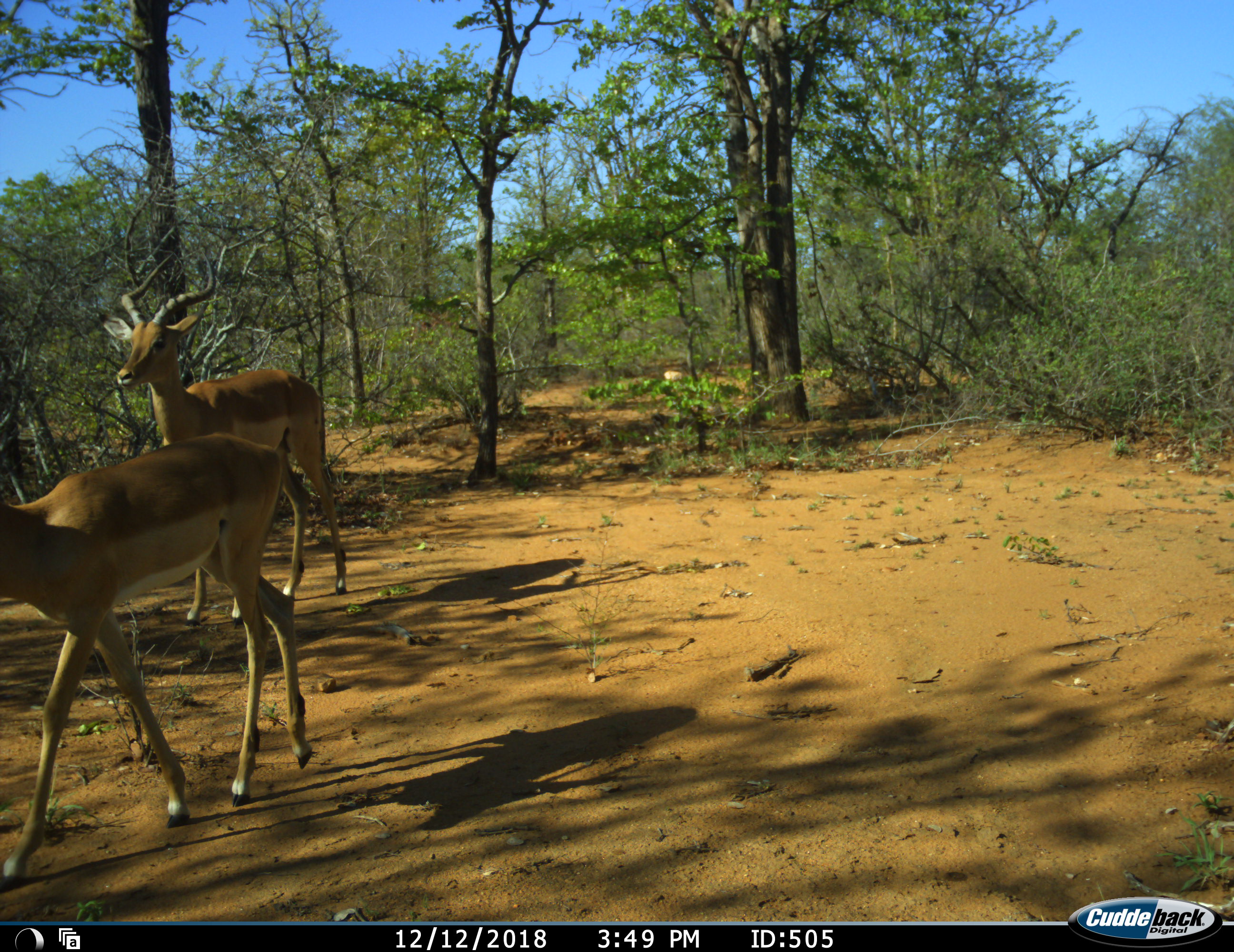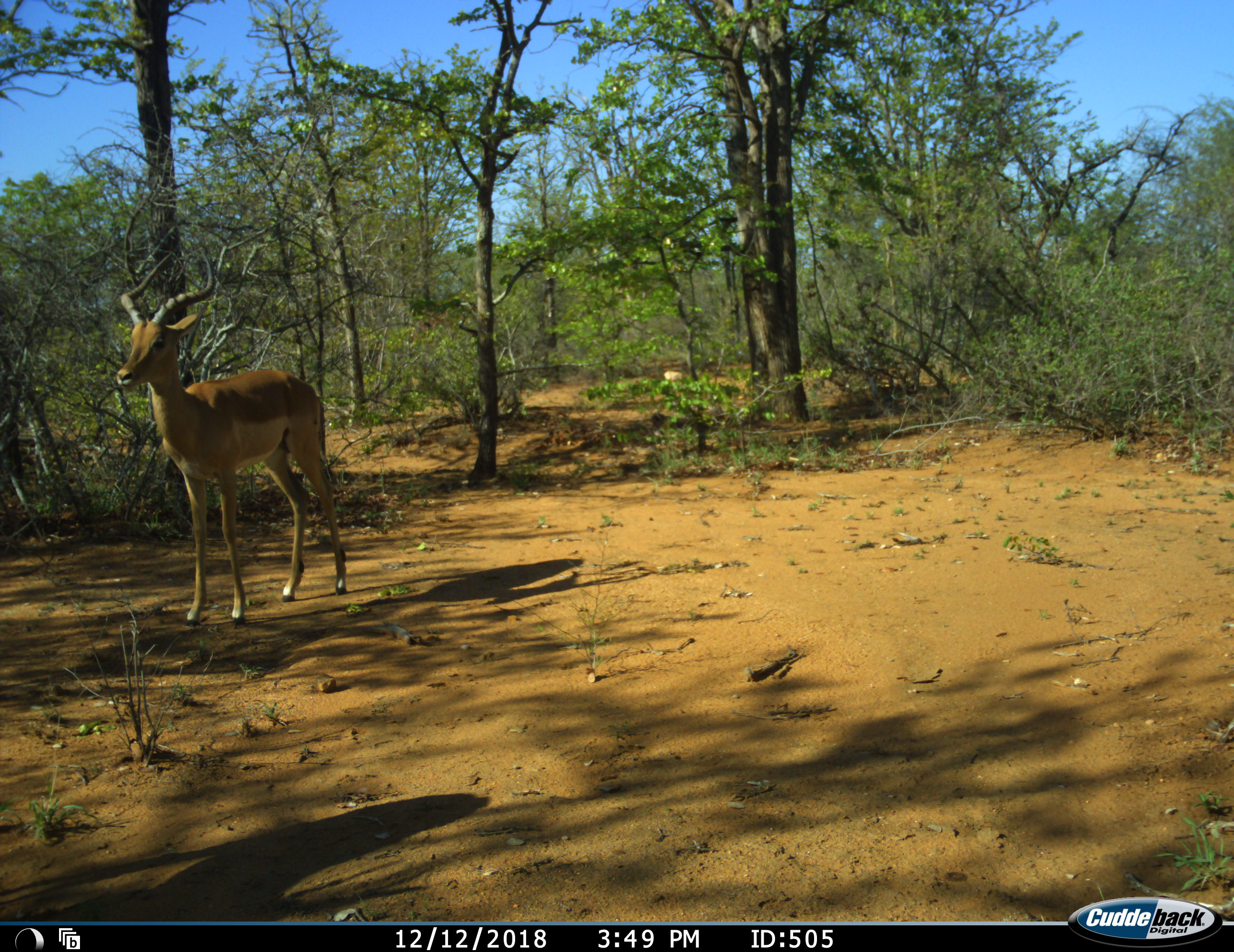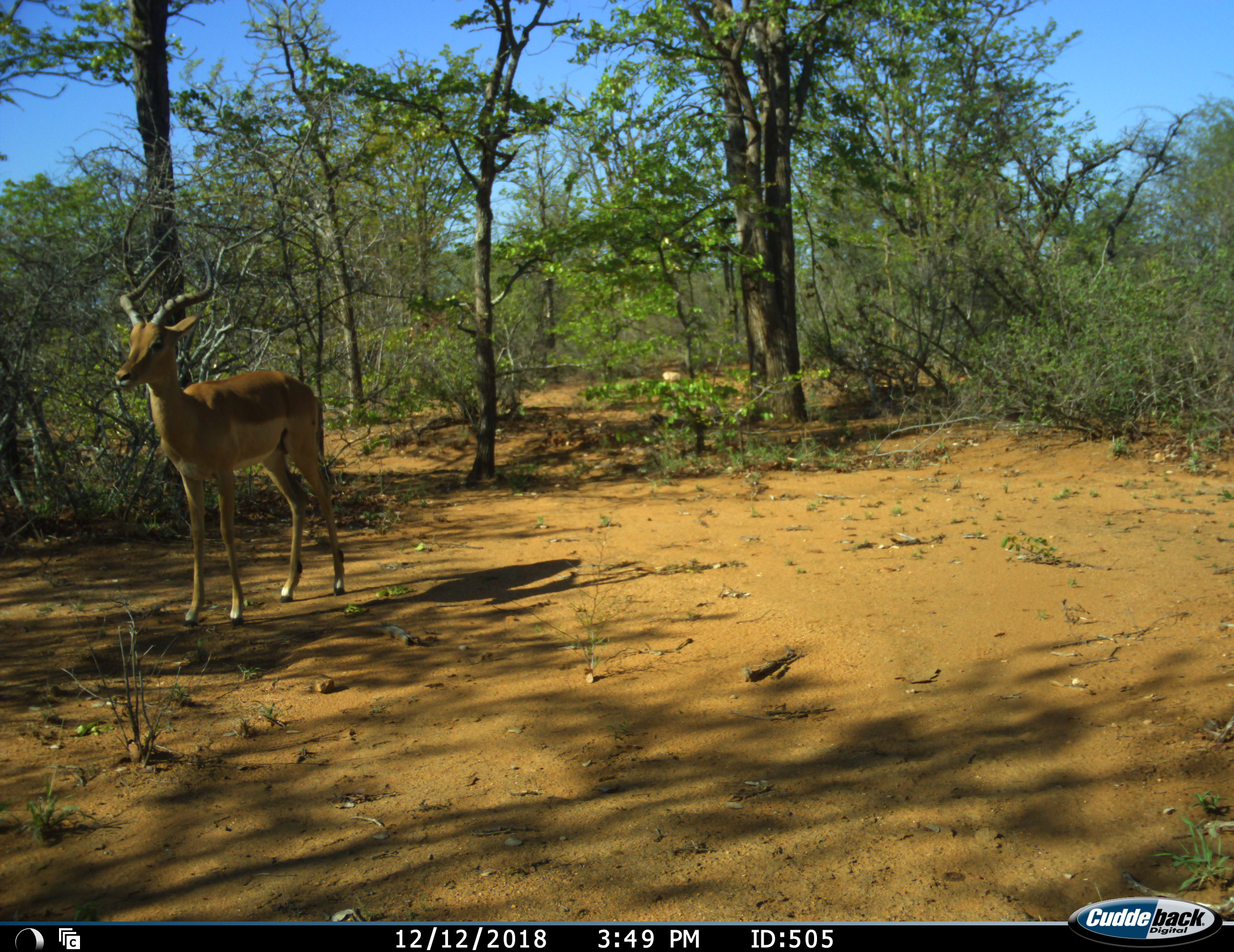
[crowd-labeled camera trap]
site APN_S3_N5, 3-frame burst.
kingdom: Animalia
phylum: Chordata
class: Mammalia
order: Artiodactyla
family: Bovidae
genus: Aepyceros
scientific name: Aepyceros melampus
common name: impala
Impala (Aepyceros melampus), count 2. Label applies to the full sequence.